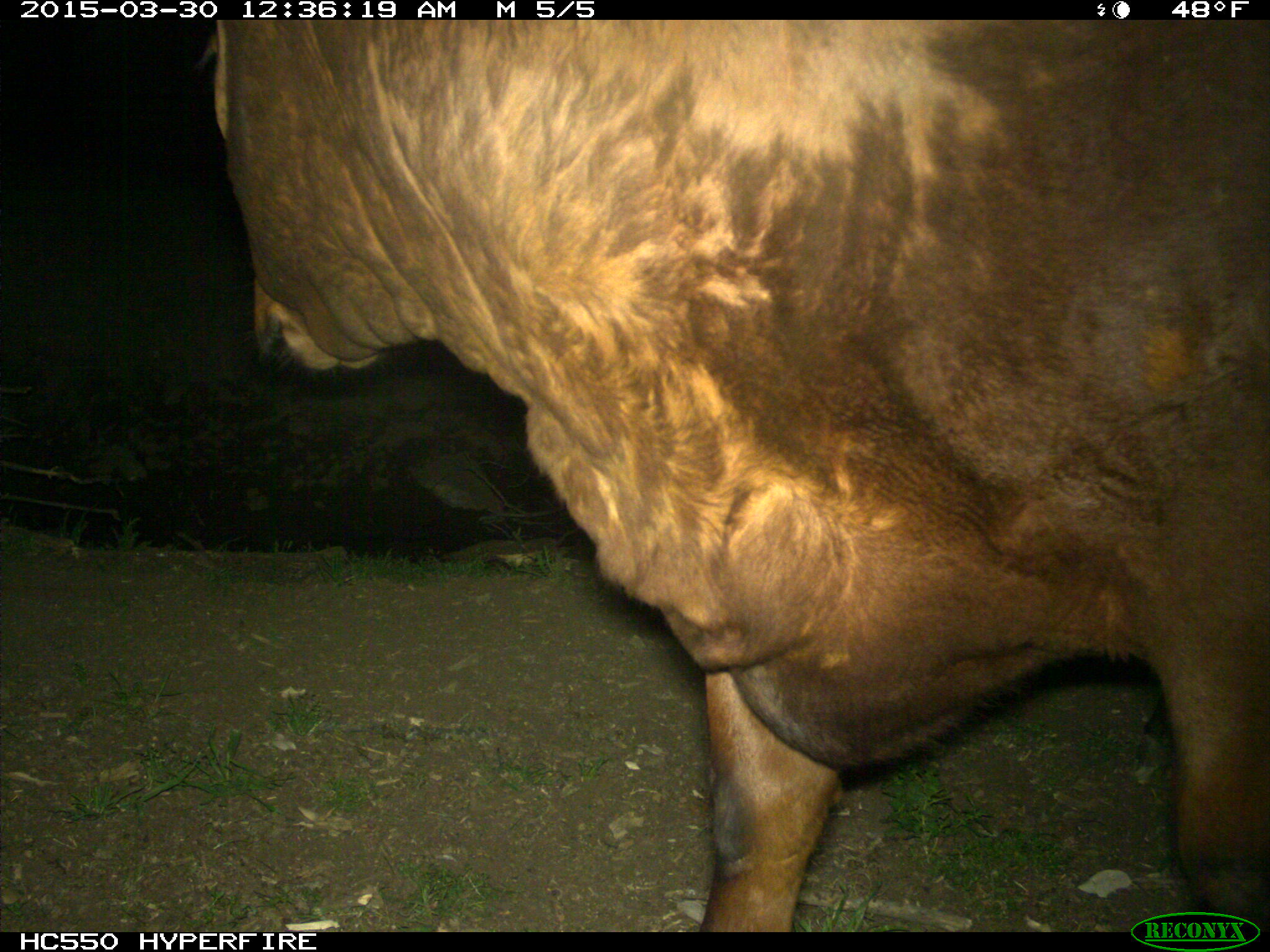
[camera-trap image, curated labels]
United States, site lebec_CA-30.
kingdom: Animalia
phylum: Chordata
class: Mammalia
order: Artiodactyla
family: Bovidae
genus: Bos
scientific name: Bos taurus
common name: domestic cow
Bos taurus (domestic cow).